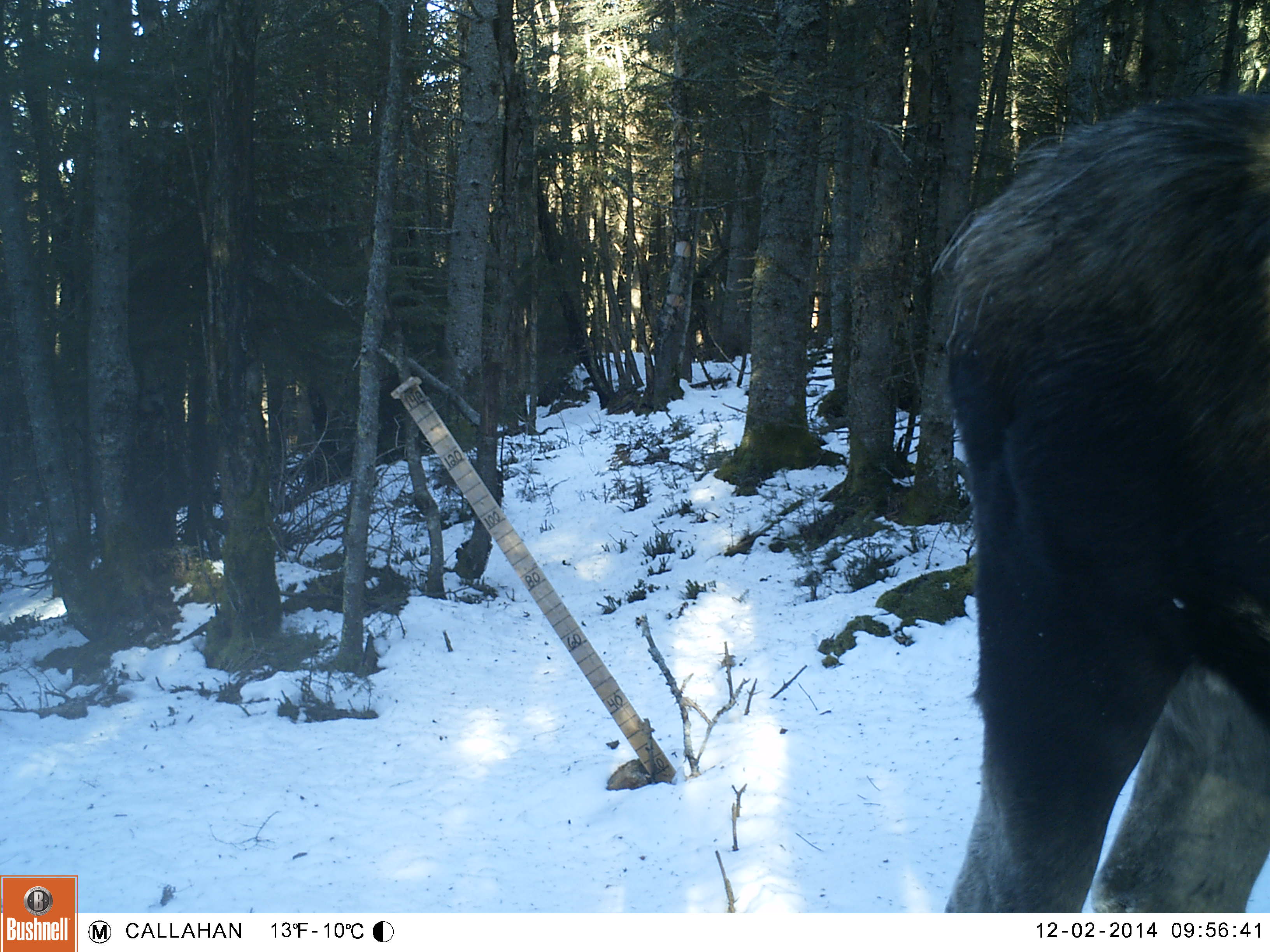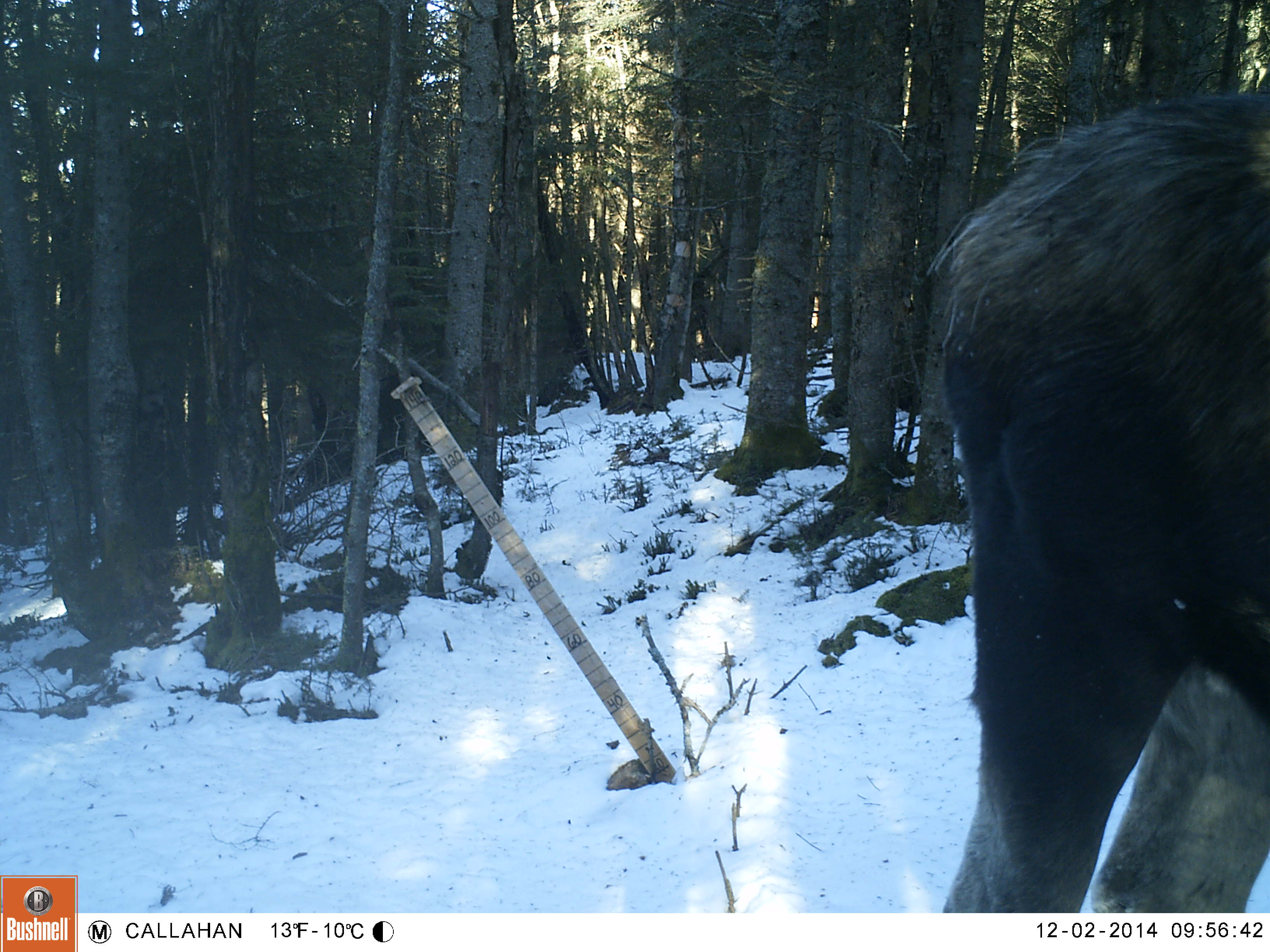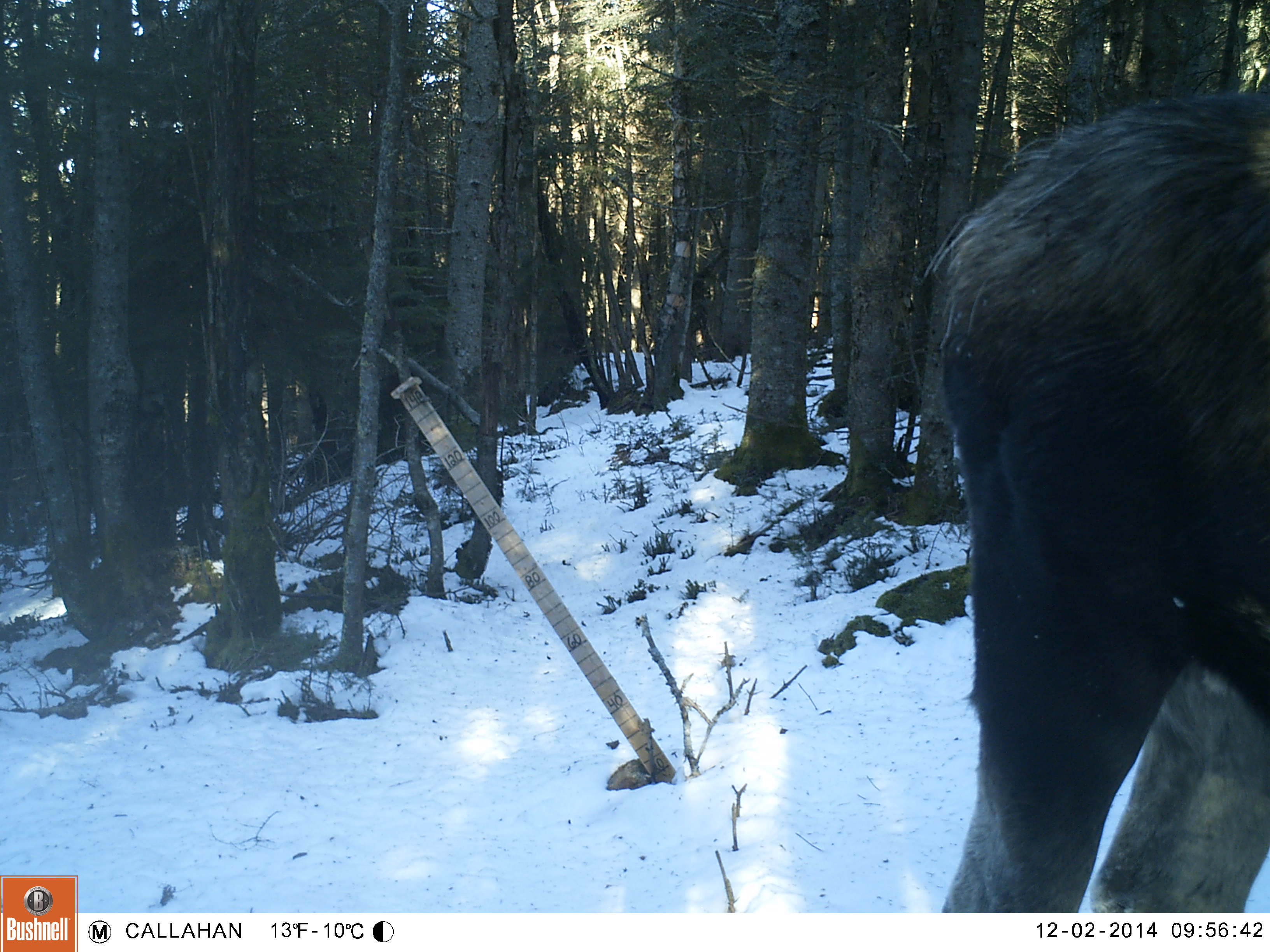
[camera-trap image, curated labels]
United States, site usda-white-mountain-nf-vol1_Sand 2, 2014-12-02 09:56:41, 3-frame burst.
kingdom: Animalia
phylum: Chordata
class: Mammalia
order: Artiodactyla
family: Cervidae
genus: Alces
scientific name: Alces alces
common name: moose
Moose (Alces alces).